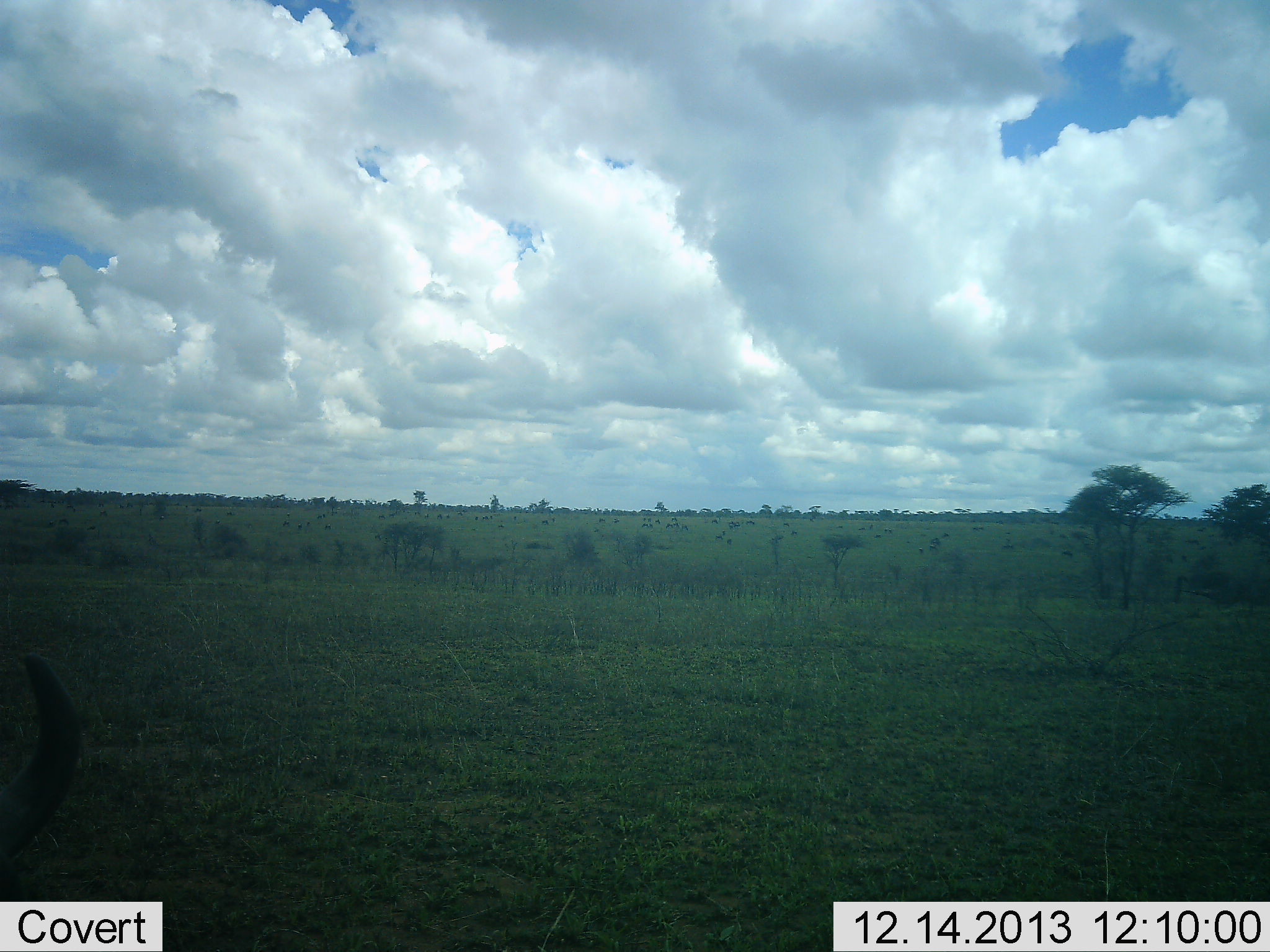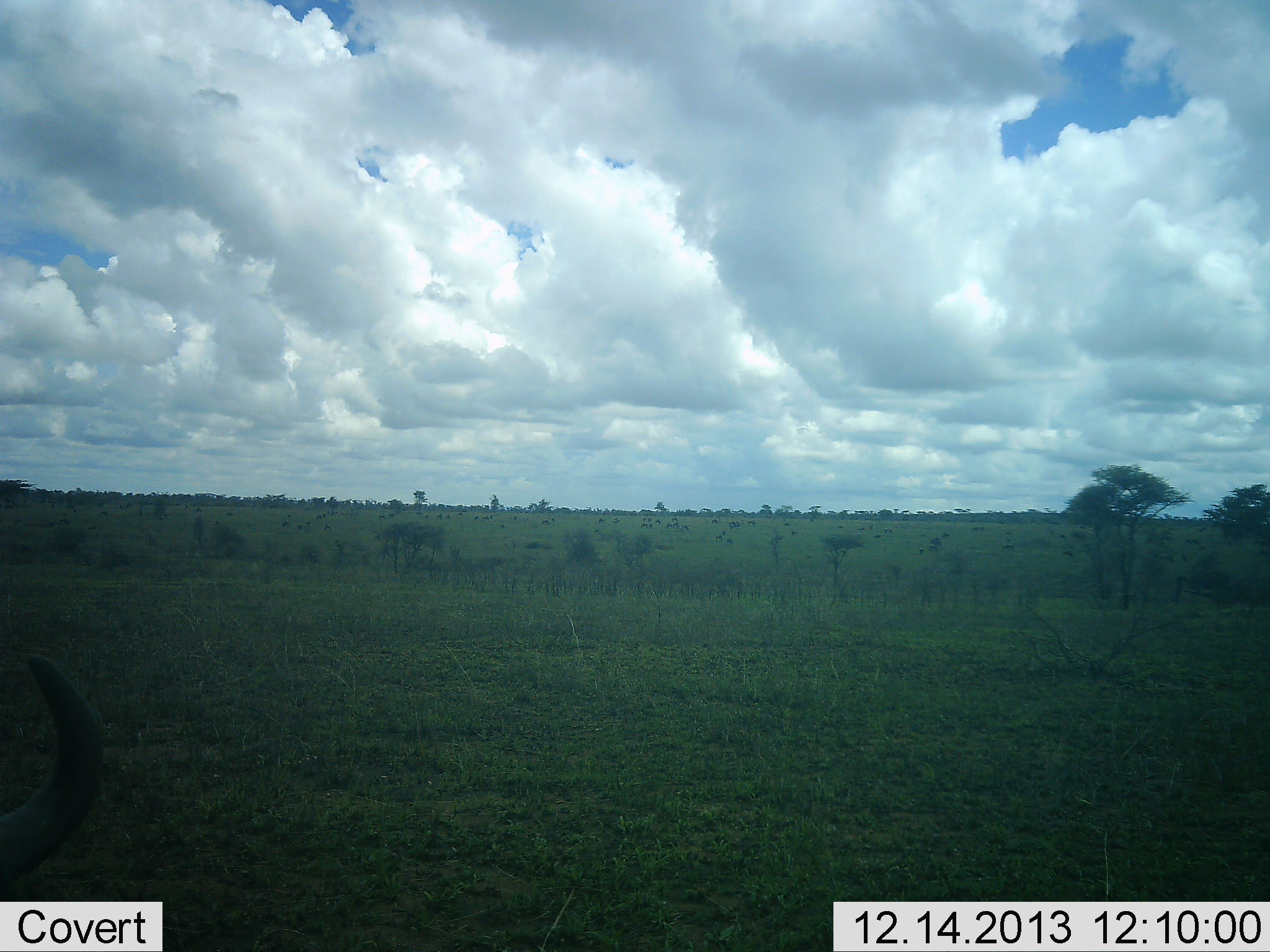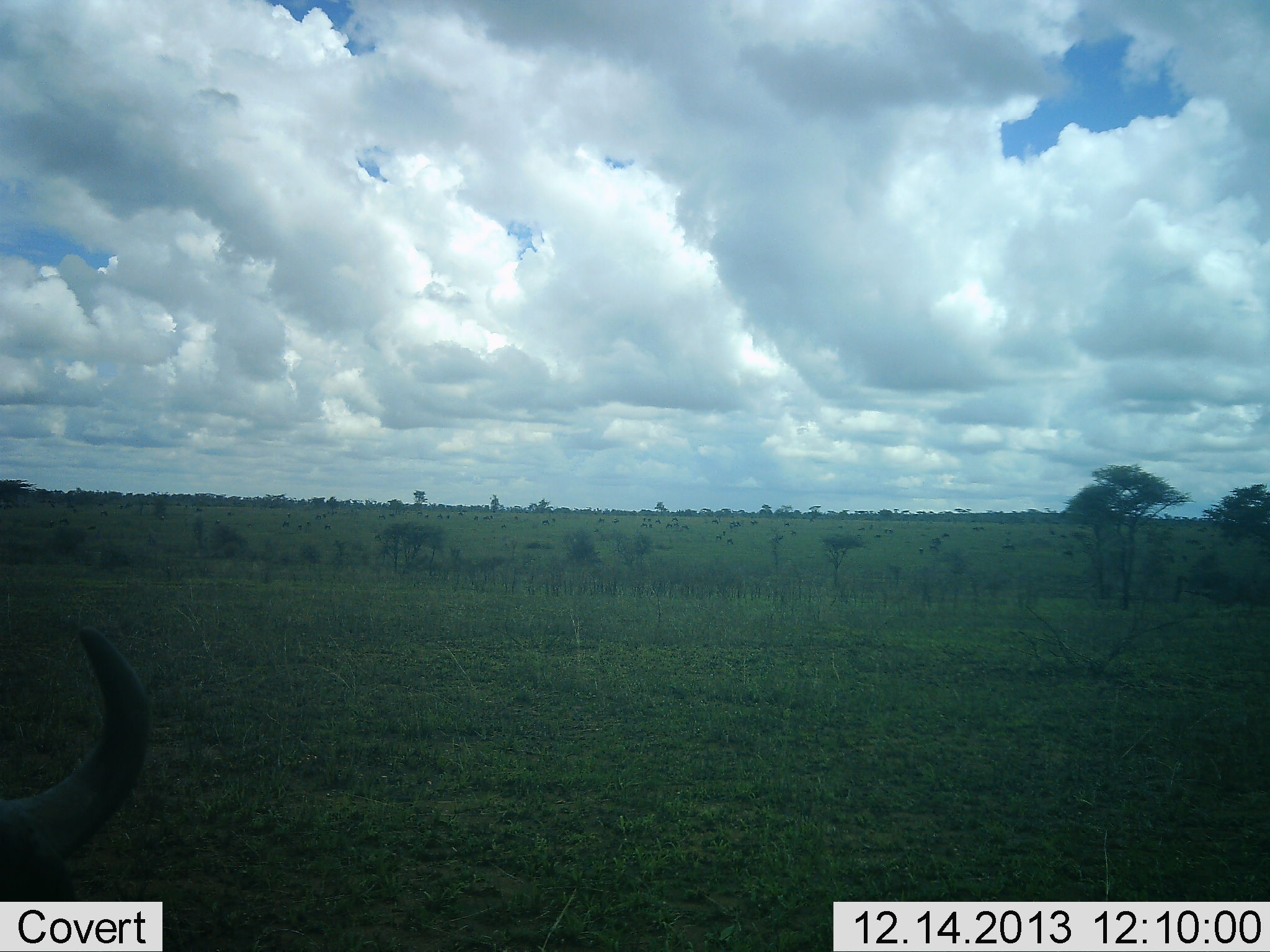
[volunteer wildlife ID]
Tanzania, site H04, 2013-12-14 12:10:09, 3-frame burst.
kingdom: Animalia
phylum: Chordata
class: Mammalia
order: Artiodactyla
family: Bovidae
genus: Connochaetes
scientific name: Connochaetes taurinus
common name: blue wildebeest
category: wildebeest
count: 1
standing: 83%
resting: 17%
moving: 0%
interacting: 0%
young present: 0%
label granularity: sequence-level